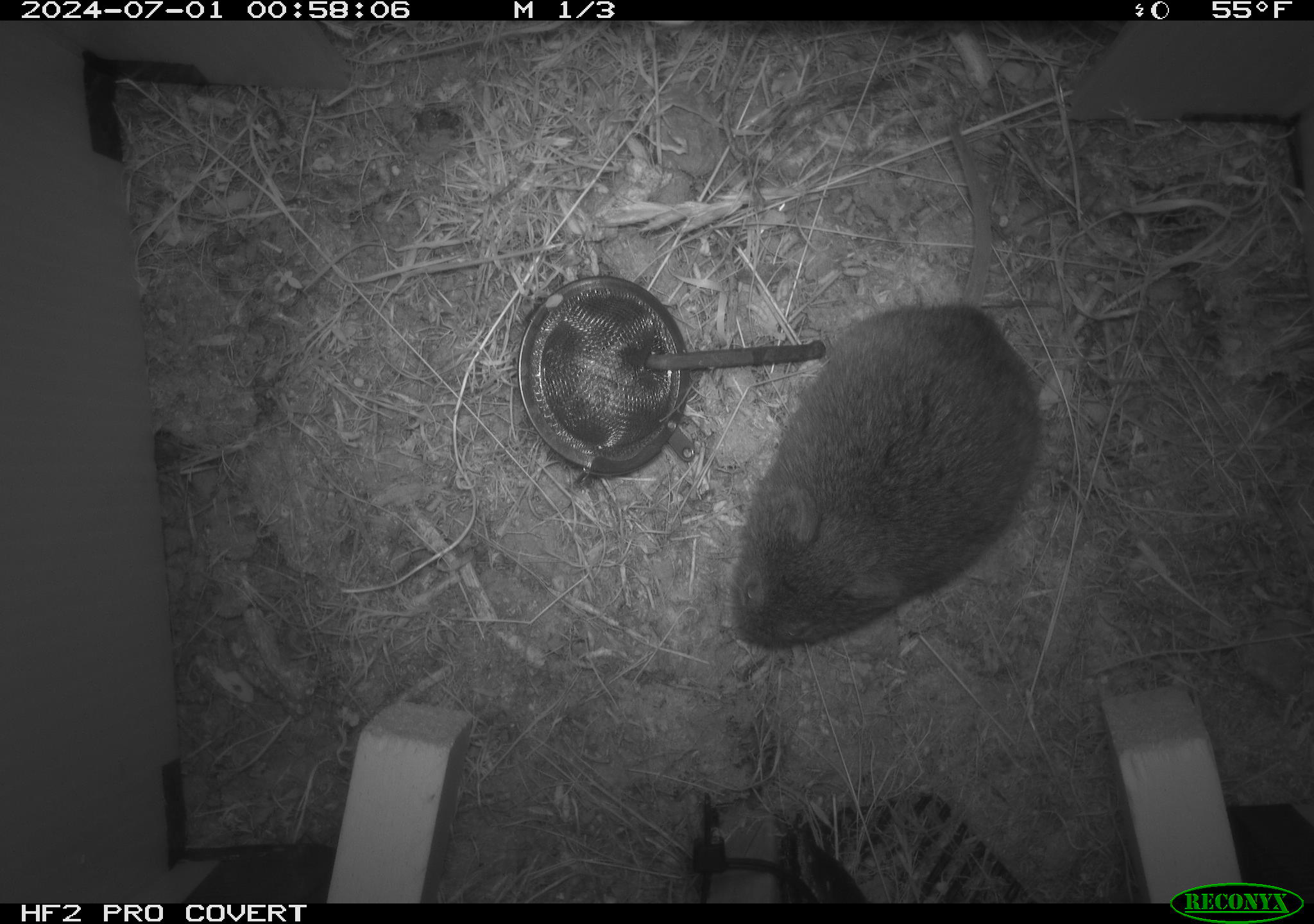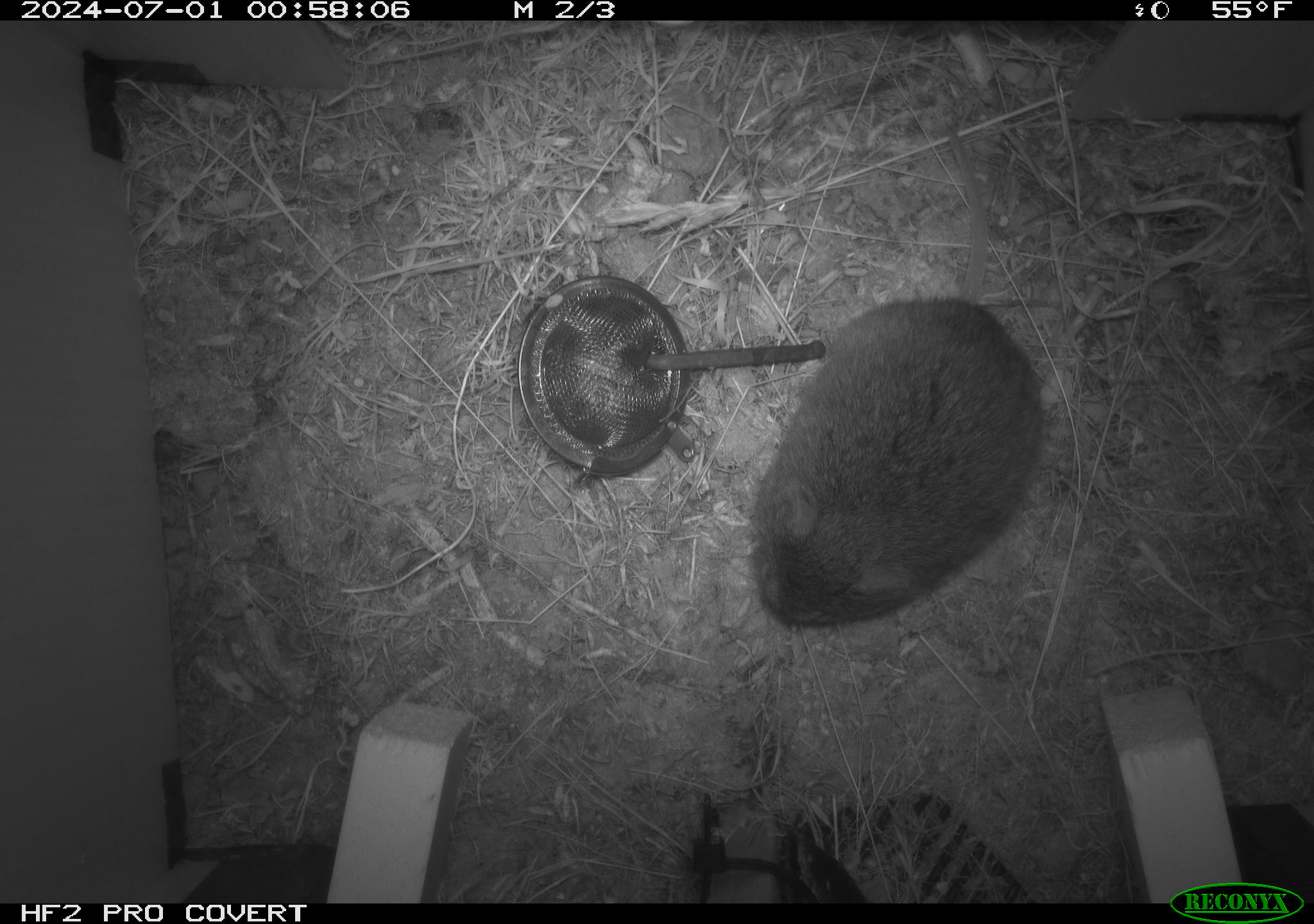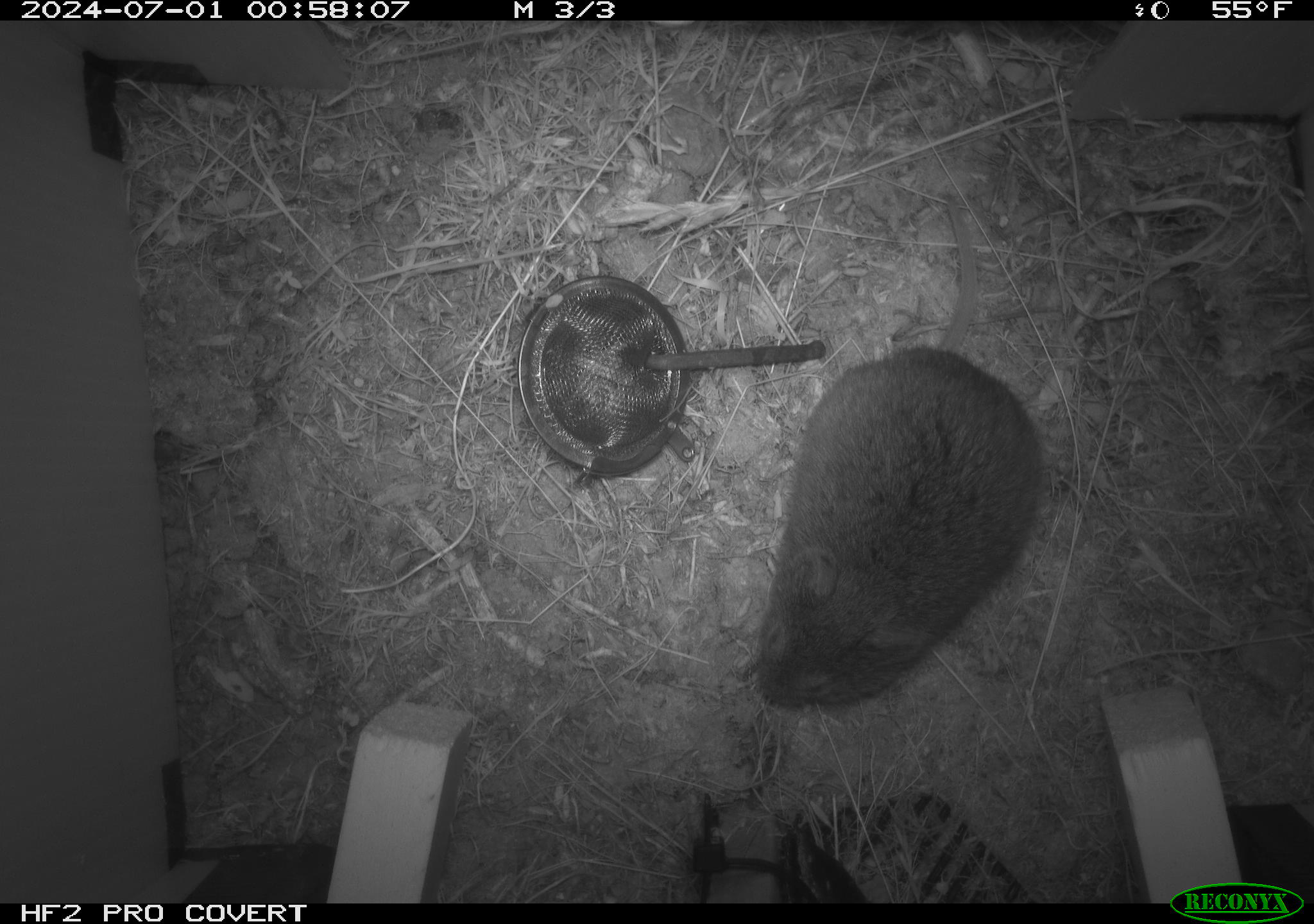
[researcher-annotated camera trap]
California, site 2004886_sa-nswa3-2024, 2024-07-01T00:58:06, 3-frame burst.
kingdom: Animalia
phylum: Chordata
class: Mammalia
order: Rodentia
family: Cricetidae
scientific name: Arvicolinae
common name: voles, lemmings, and muskrats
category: arvicolinae subfamily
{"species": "arvicolinae subfamily (voles, lemmings, and muskrats) (Arvicolinae)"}